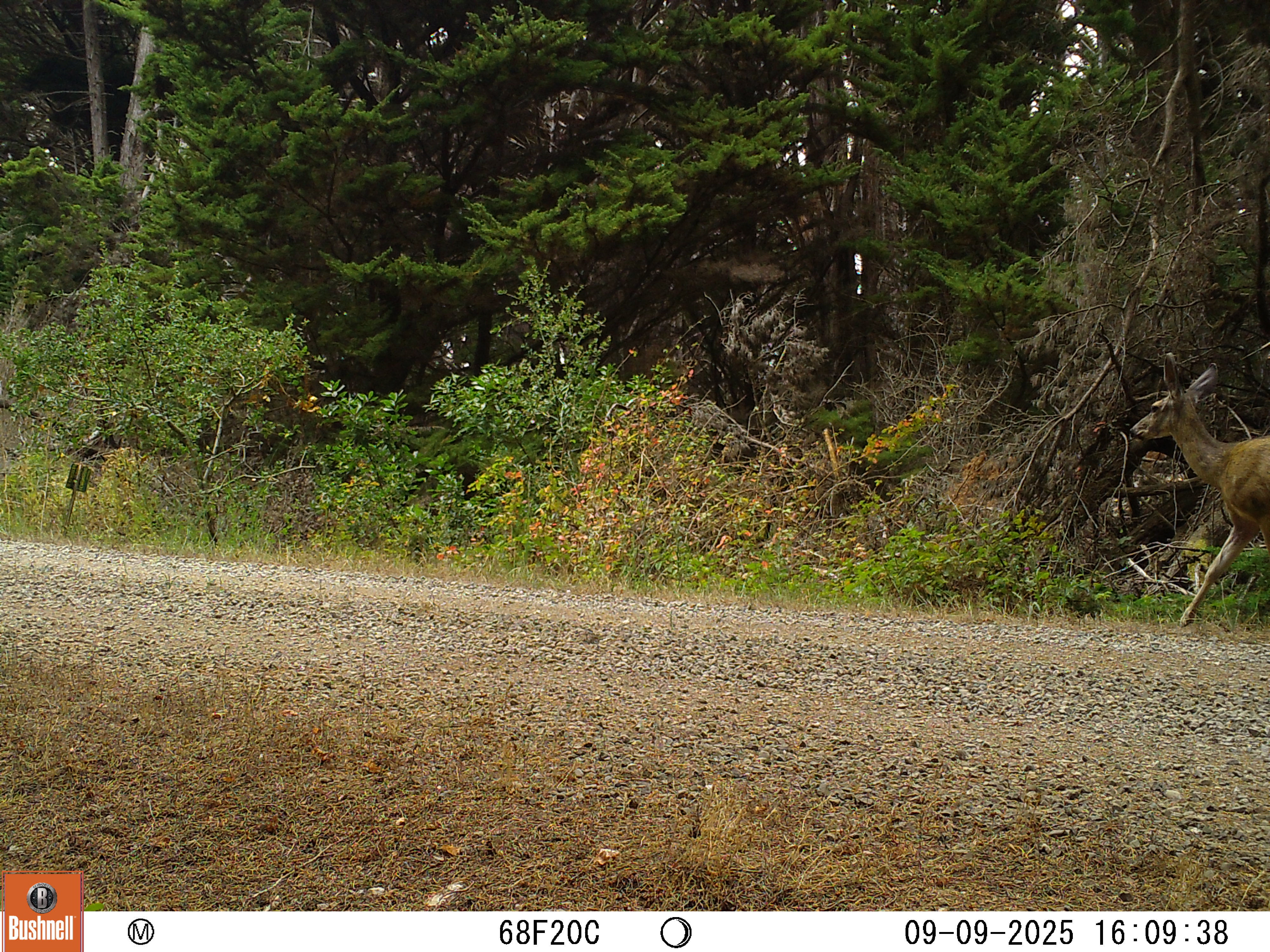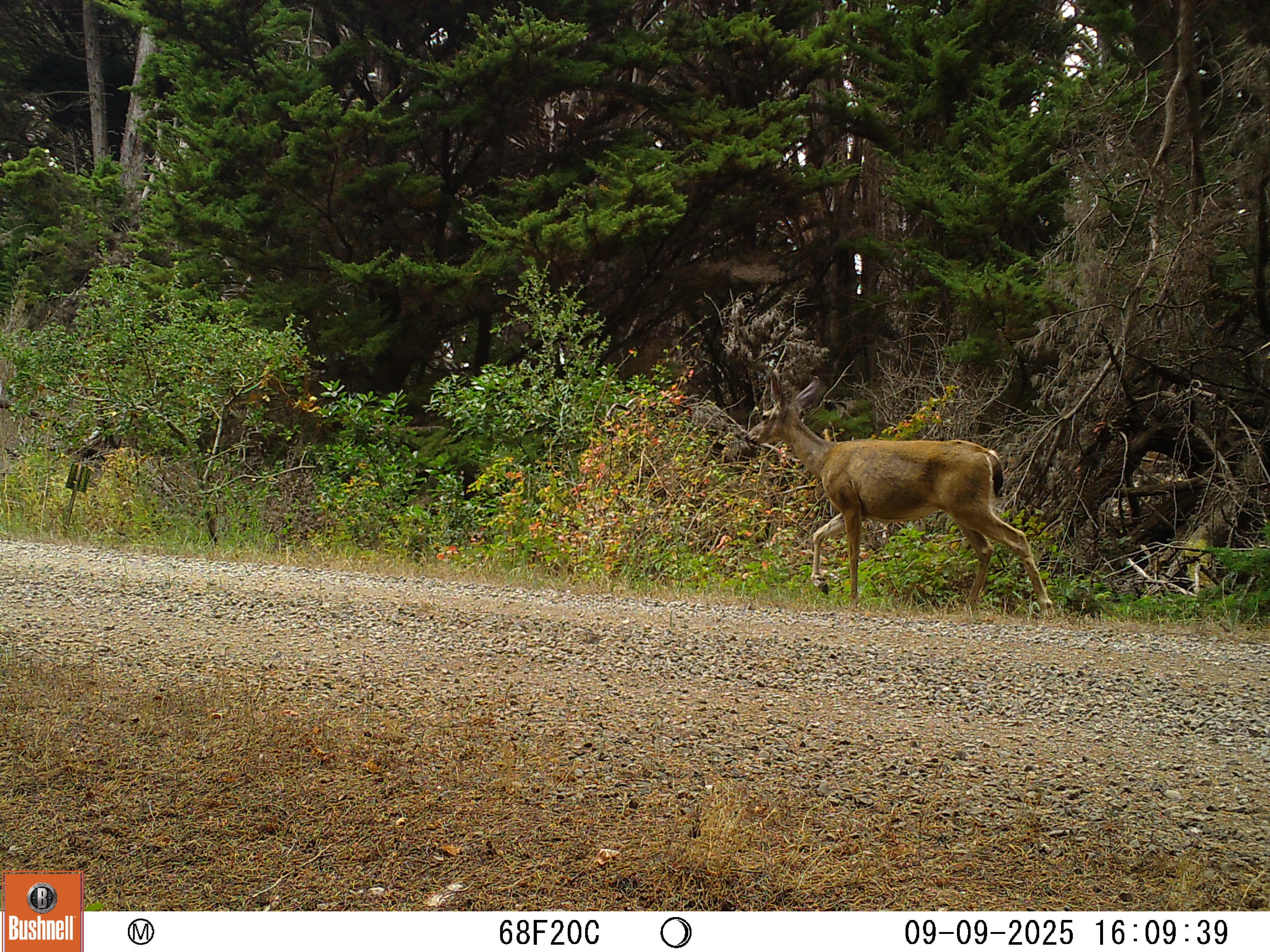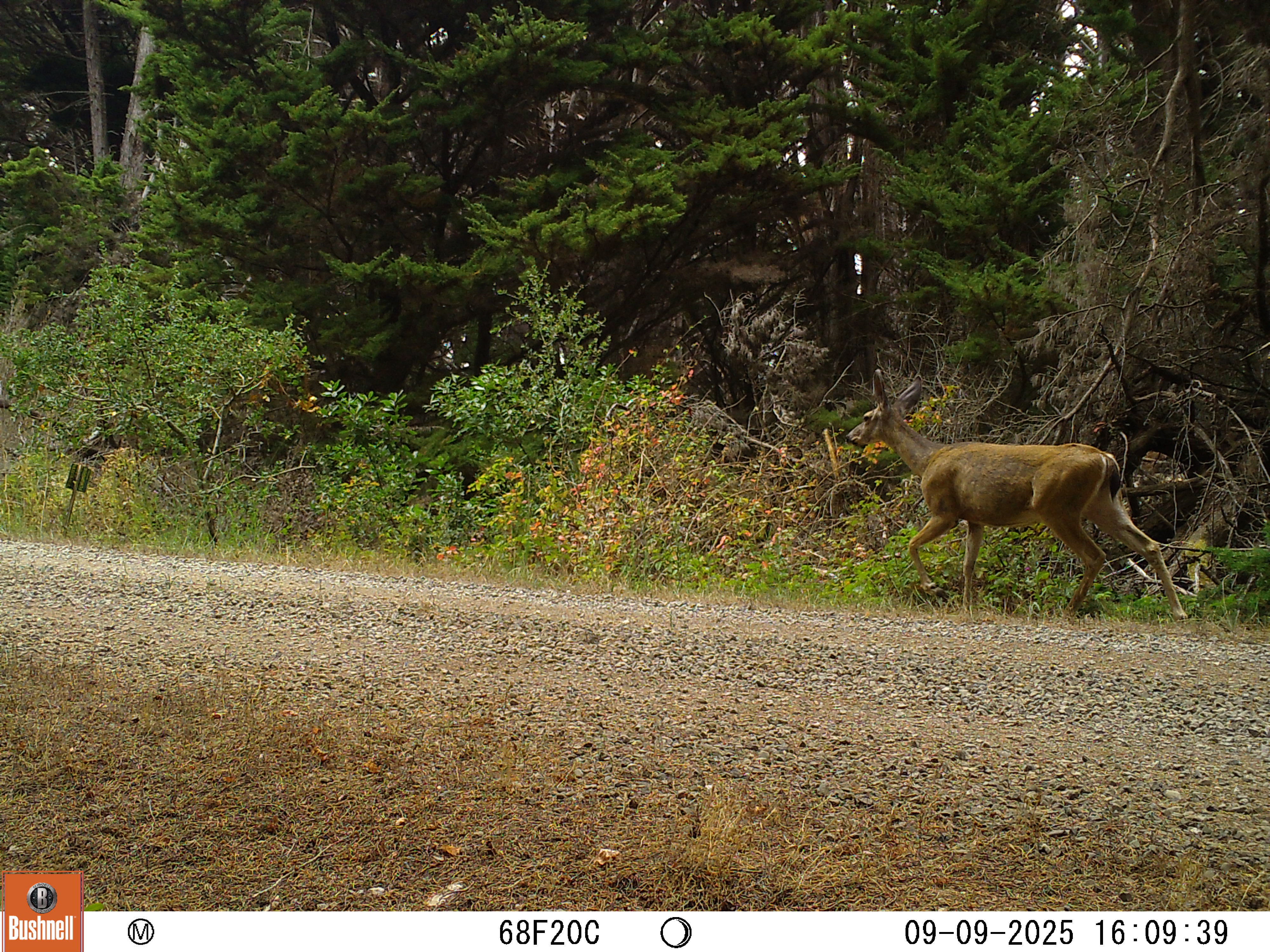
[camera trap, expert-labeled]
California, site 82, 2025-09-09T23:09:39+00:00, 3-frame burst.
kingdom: Animalia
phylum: Chordata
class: Mammalia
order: Artiodactyla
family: Cervidae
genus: Odocoileus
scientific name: Odocoileus hemionus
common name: mule deer